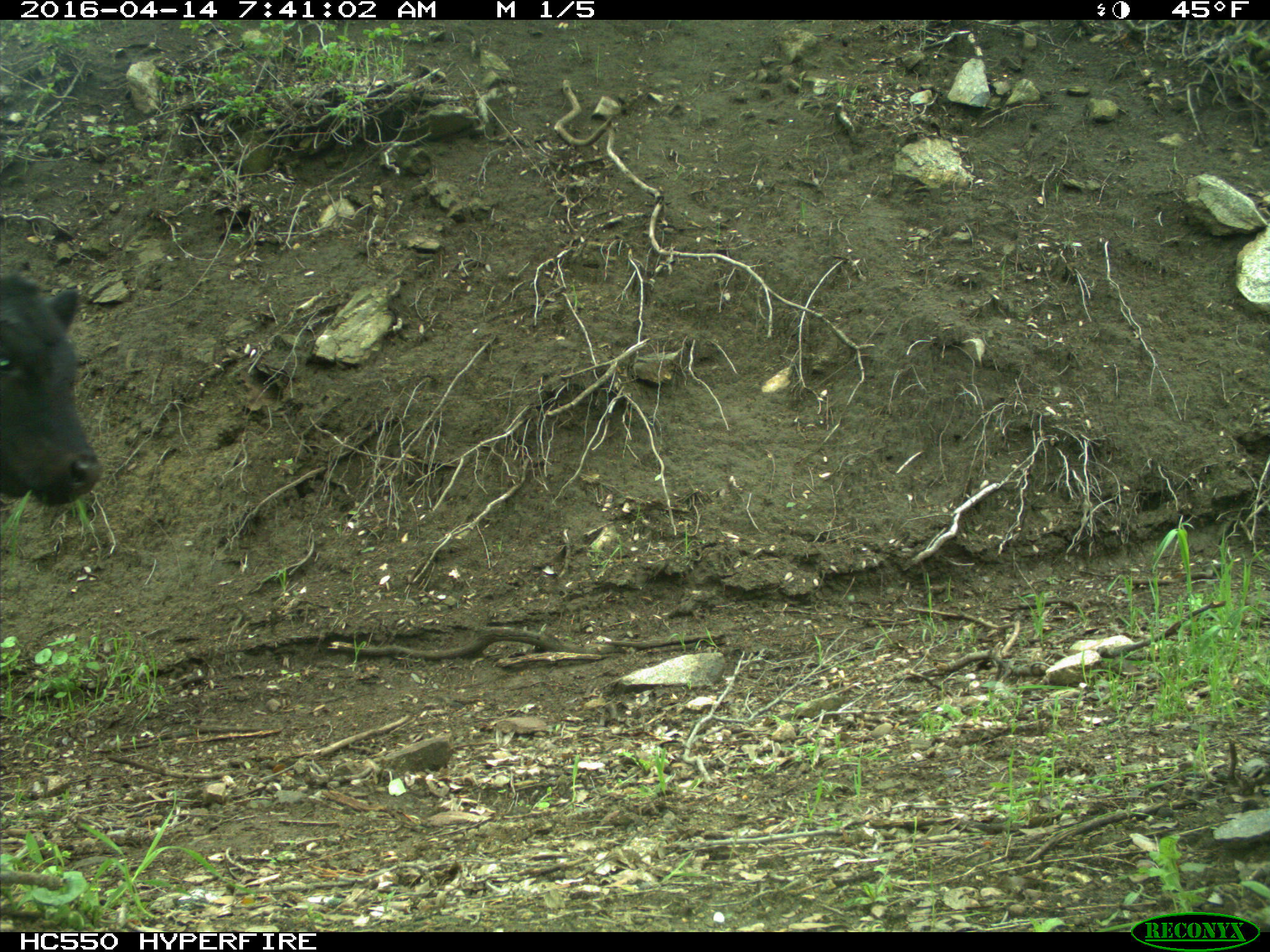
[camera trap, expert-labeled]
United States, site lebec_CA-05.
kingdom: Animalia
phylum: Chordata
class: Mammalia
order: Artiodactyla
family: Bovidae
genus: Bos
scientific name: Bos taurus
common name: domestic cow